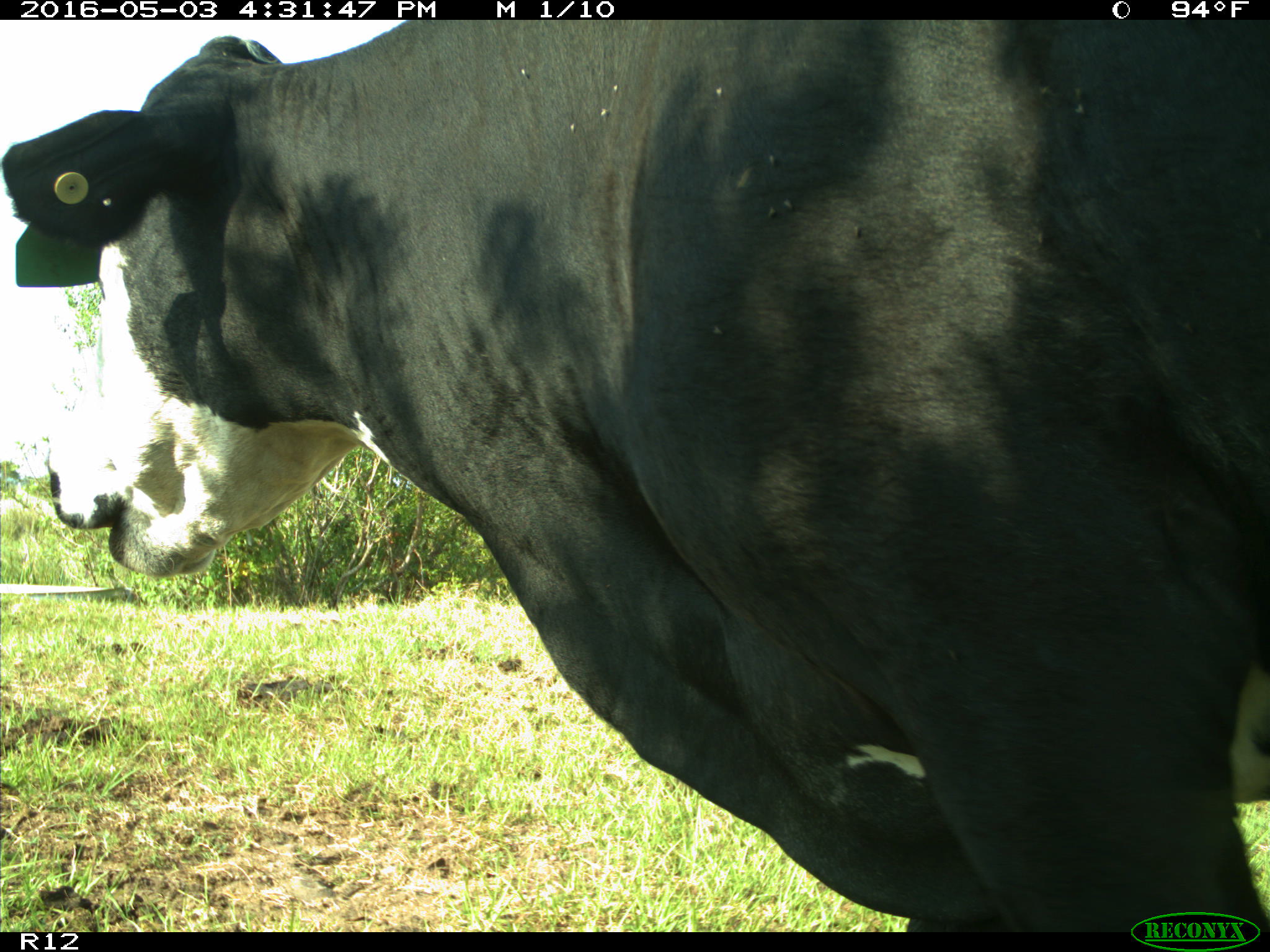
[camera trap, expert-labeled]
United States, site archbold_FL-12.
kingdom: Animalia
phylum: Chordata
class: Mammalia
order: Artiodactyla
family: Bovidae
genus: Bos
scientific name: Bos taurus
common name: domestic cow